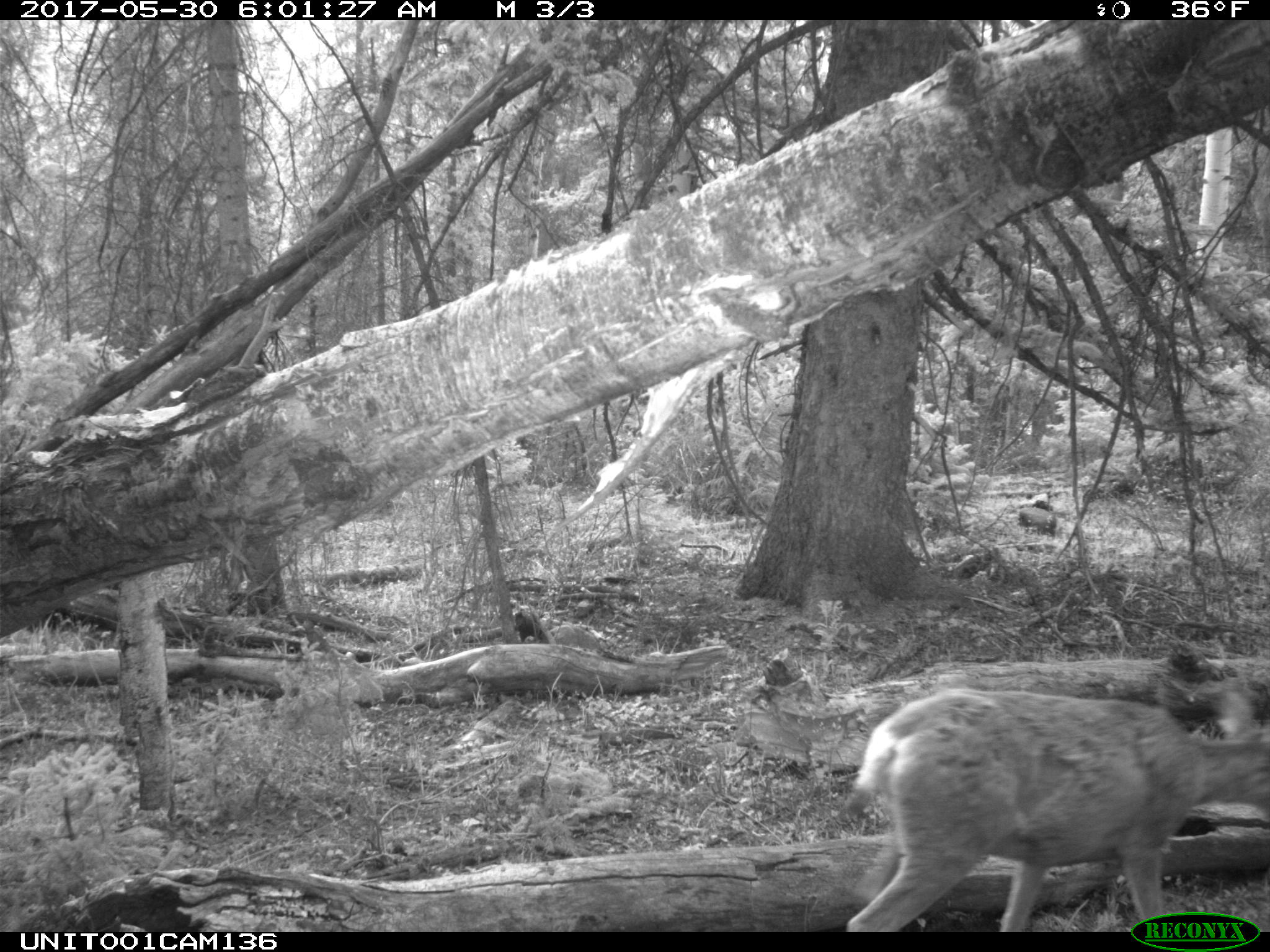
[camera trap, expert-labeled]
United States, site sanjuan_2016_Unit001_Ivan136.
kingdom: Animalia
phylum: Chordata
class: Mammalia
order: Artiodactyla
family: Cervidae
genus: Odocoileus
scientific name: Odocoileus hemionus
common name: mule deer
Odocoileus hemionus (mule deer).